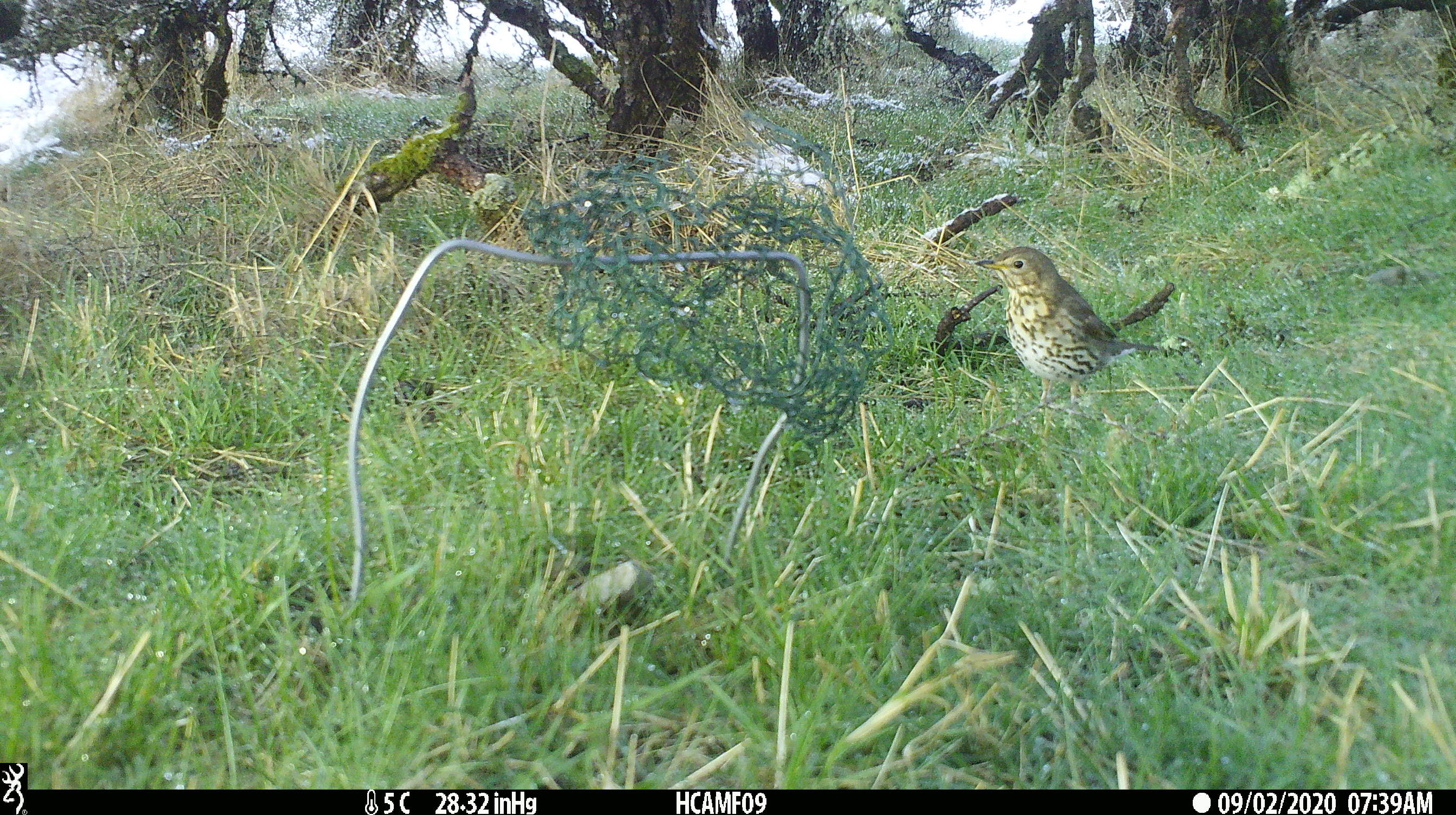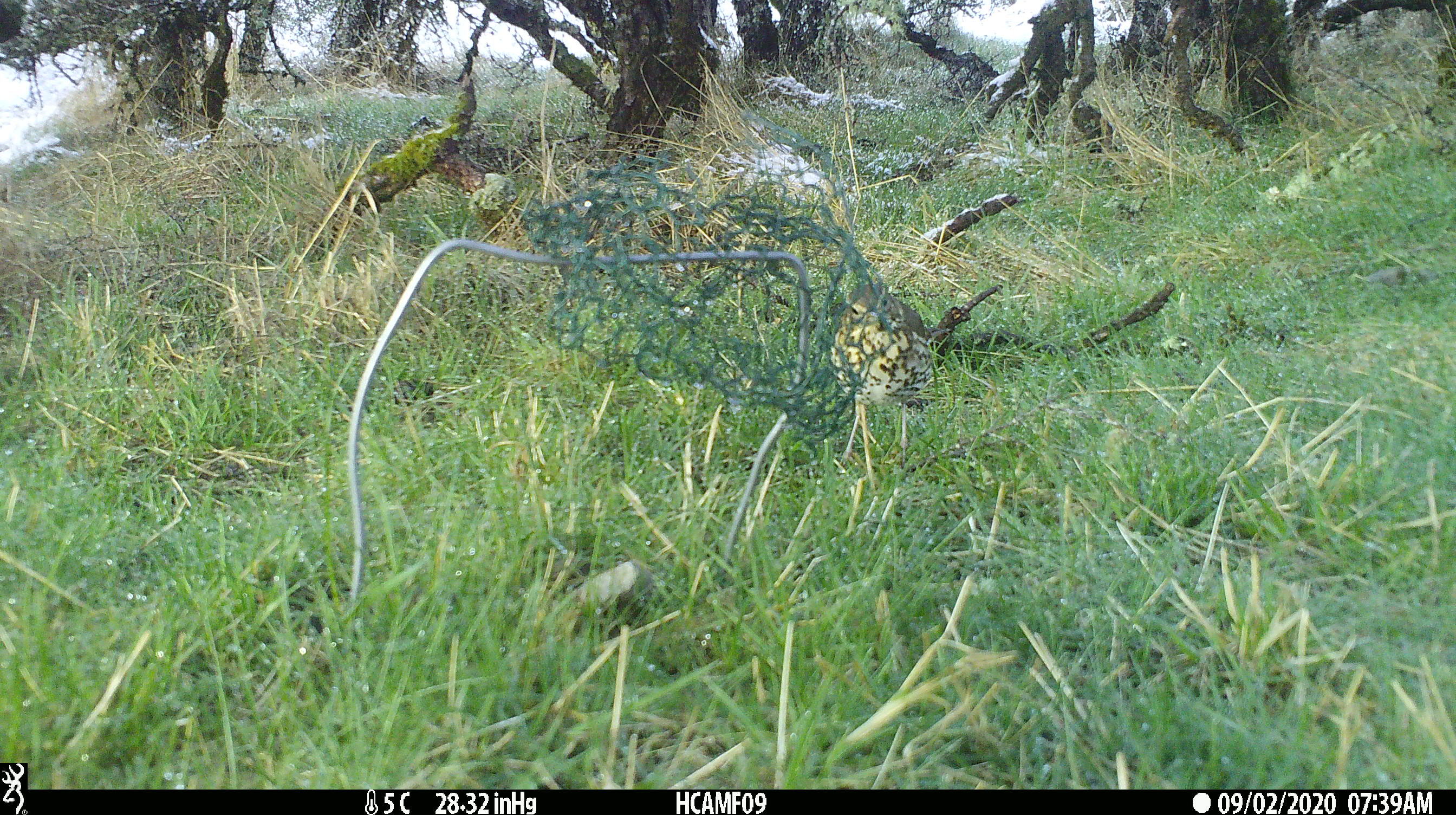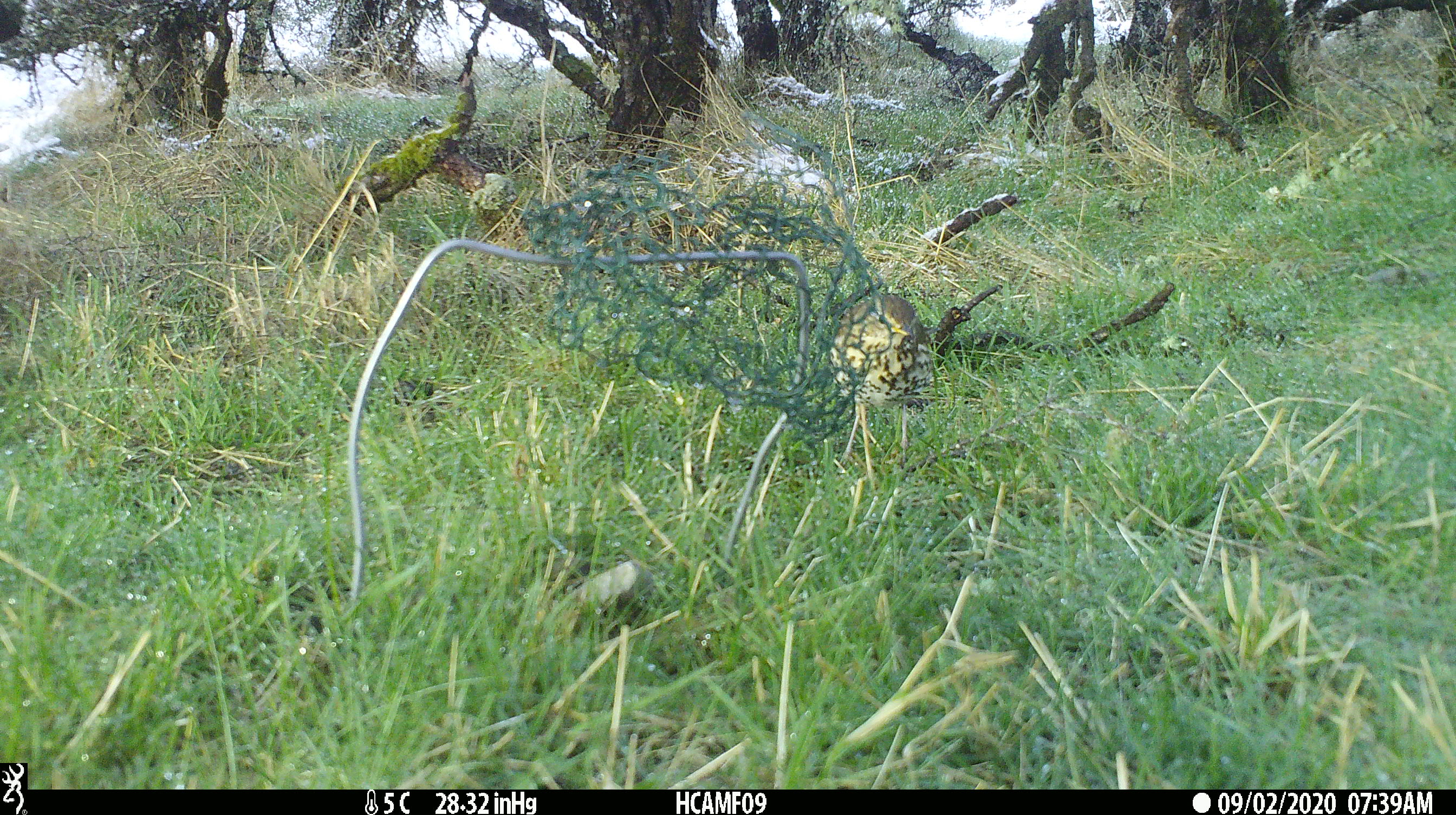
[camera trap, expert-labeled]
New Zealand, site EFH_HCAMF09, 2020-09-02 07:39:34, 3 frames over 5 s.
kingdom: Animalia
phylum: Chordata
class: Aves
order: Passeriformes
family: Turdidae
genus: Turdus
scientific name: Turdus philomelos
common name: song thrush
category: thrush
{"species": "thrush (song thrush) (Turdus philomelos)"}